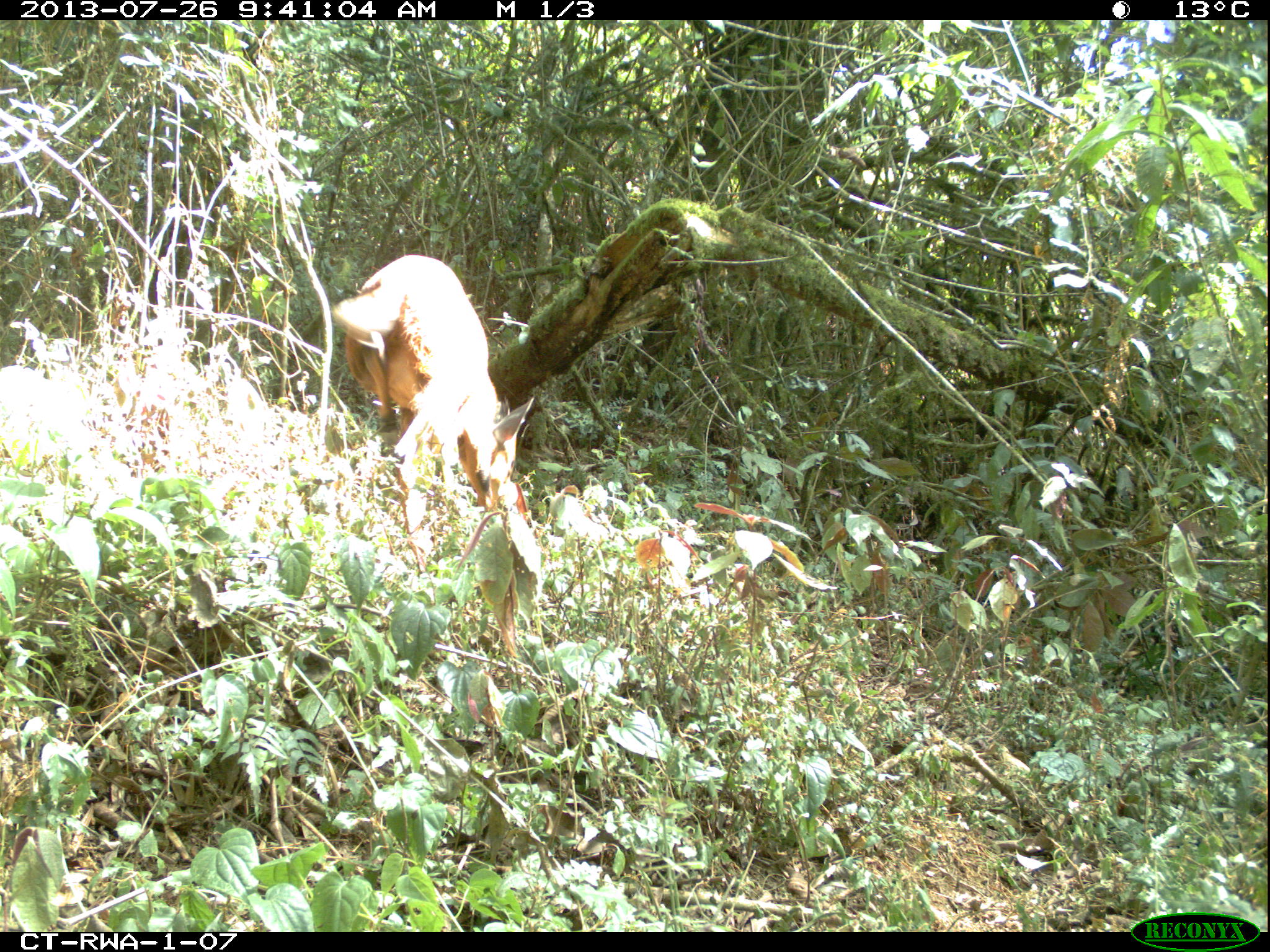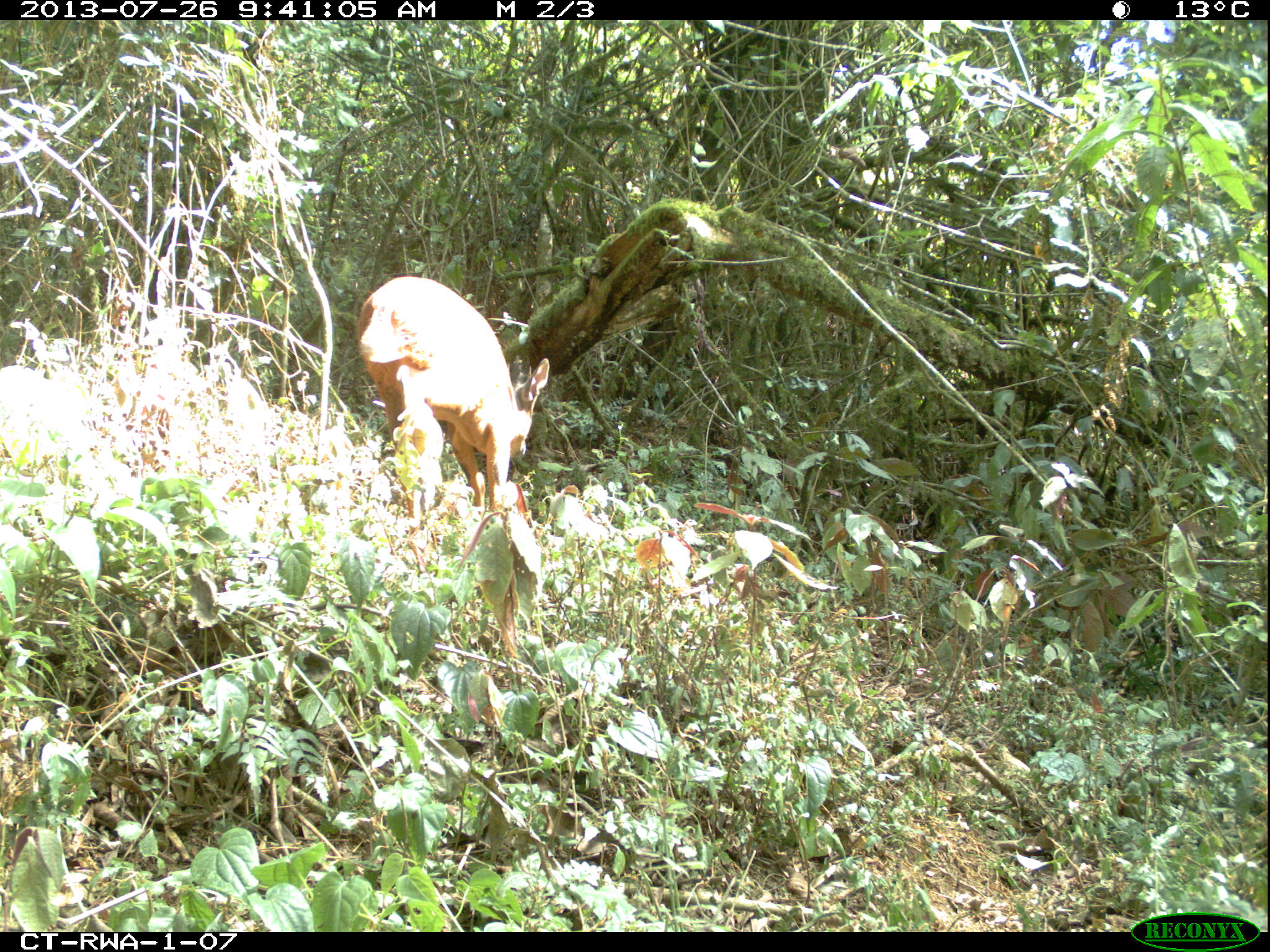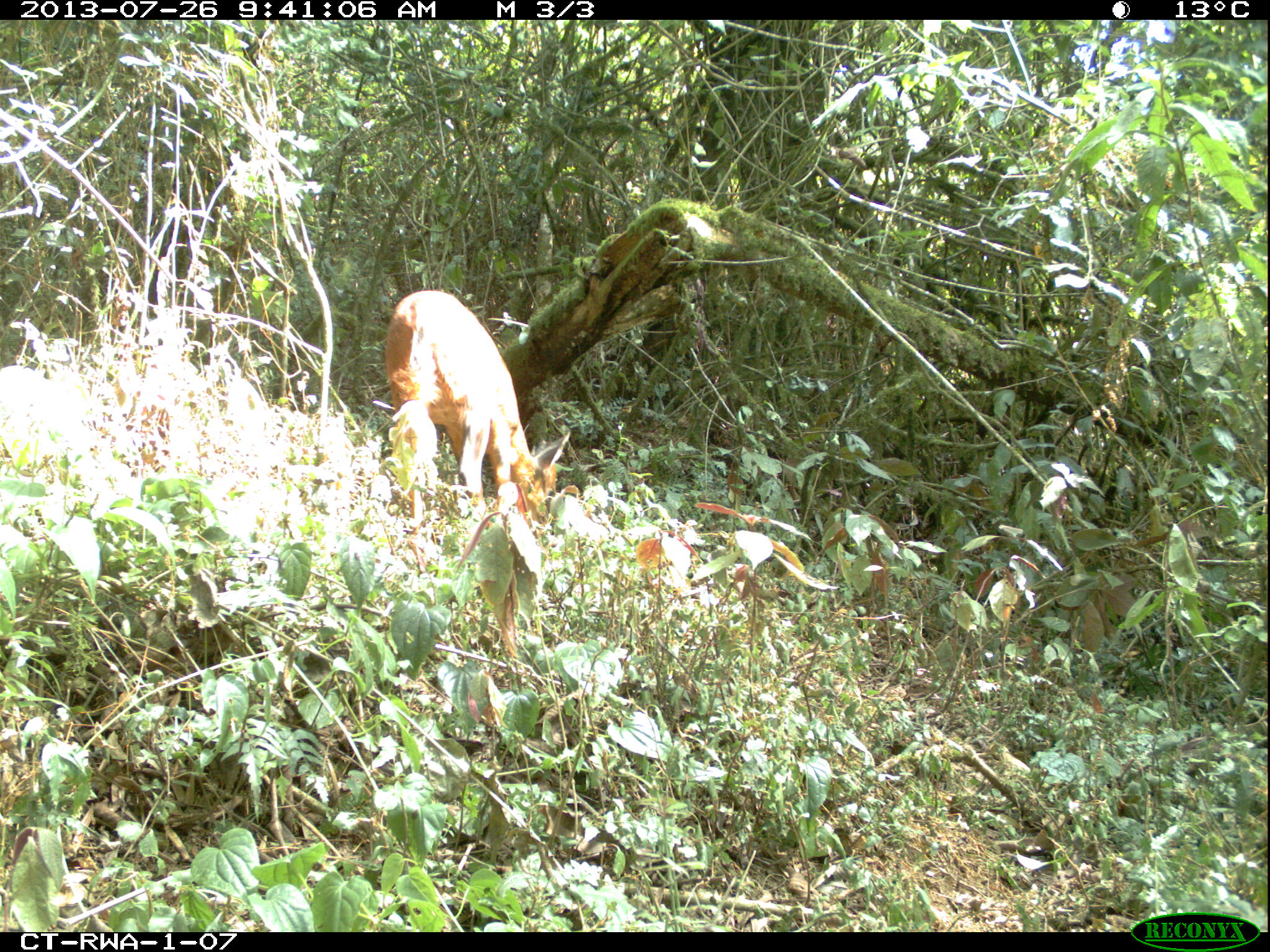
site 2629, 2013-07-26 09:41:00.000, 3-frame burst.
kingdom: Animalia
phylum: Chordata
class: Mammalia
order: Artiodactyla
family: Bovidae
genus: Cephalophus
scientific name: Cephalophus nigrifrons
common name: black-fronted duiker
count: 1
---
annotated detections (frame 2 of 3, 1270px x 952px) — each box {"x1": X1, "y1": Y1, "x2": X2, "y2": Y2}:
cephalophus nigrifrons: {"x1": 349, "y1": 276, "x2": 551, "y2": 525}